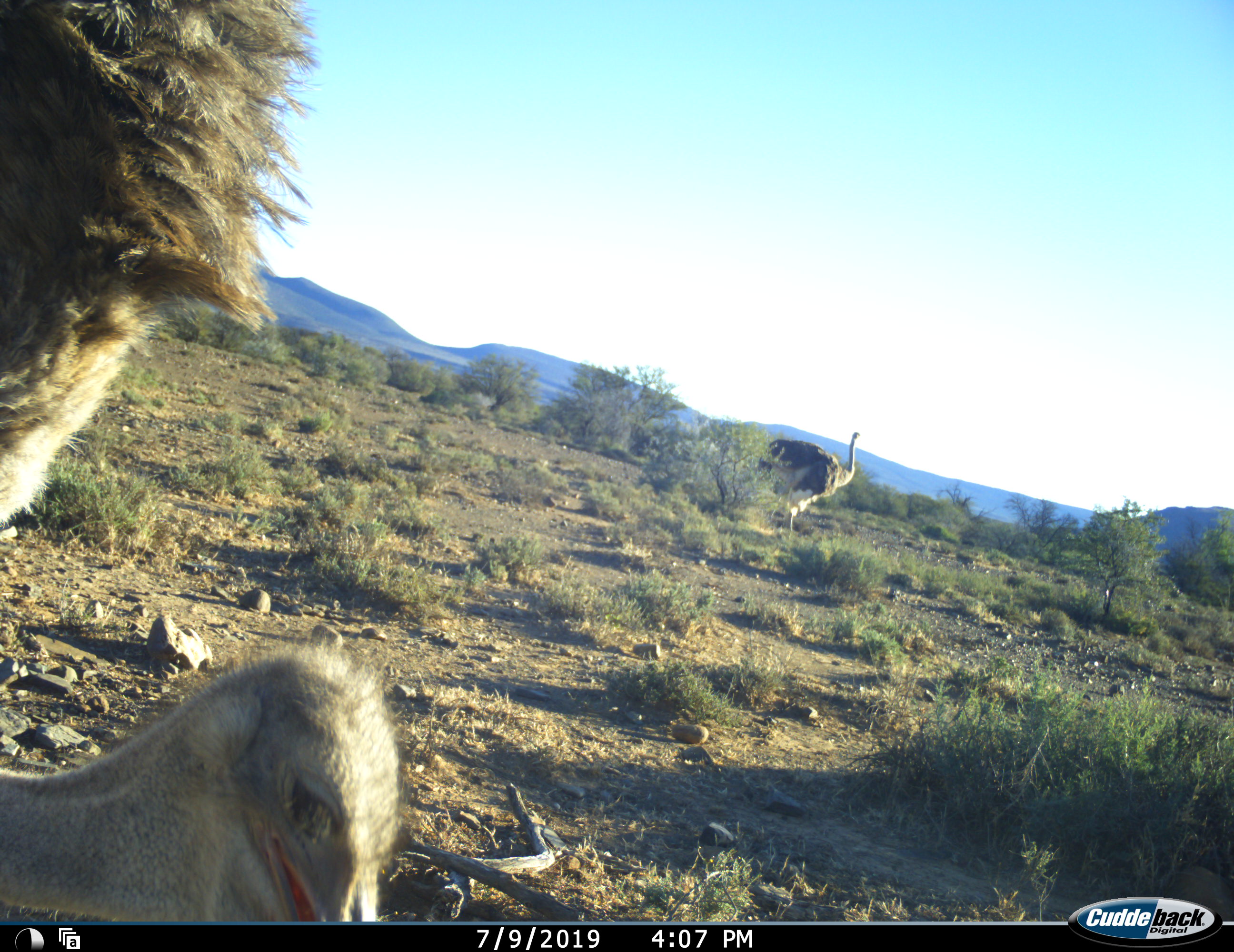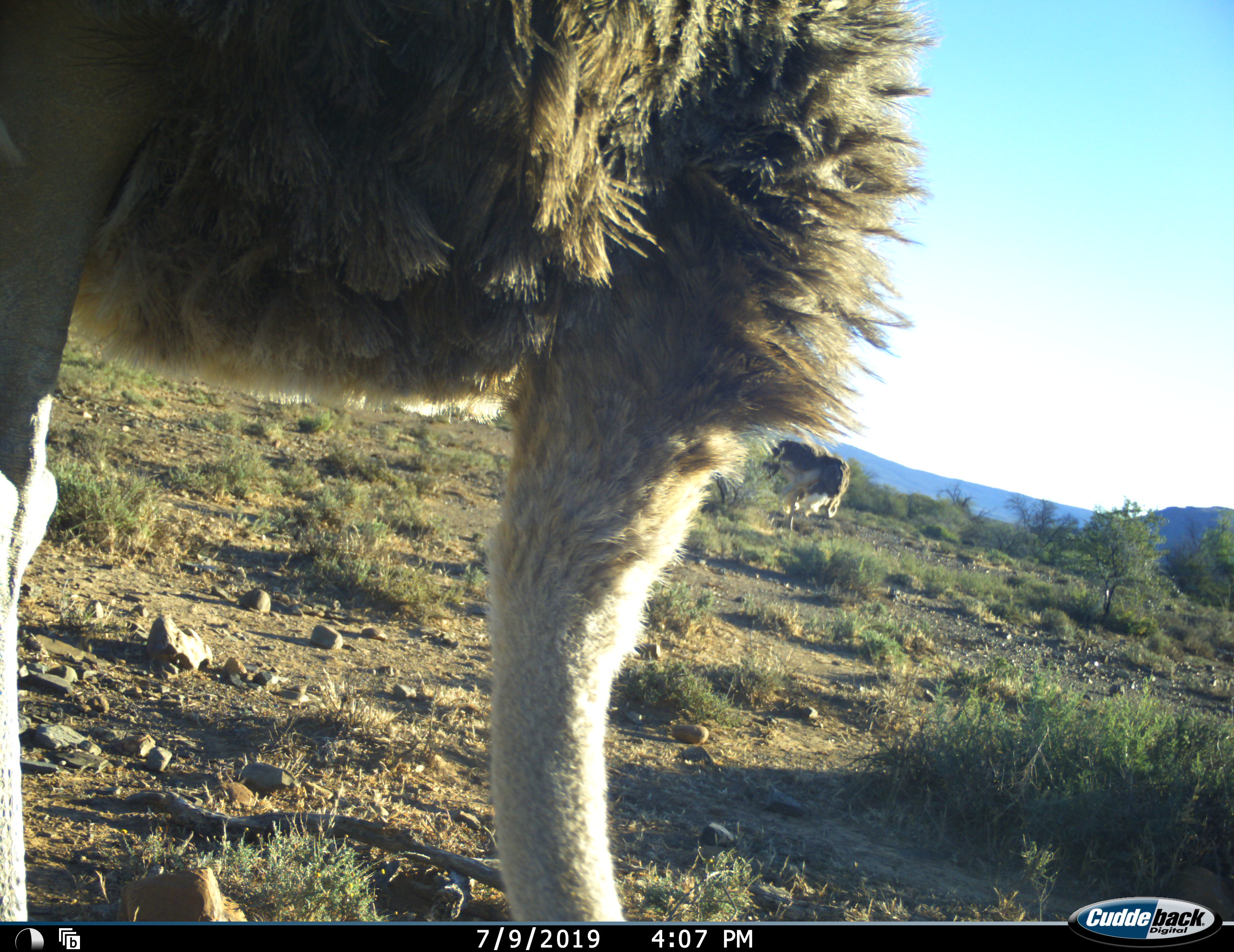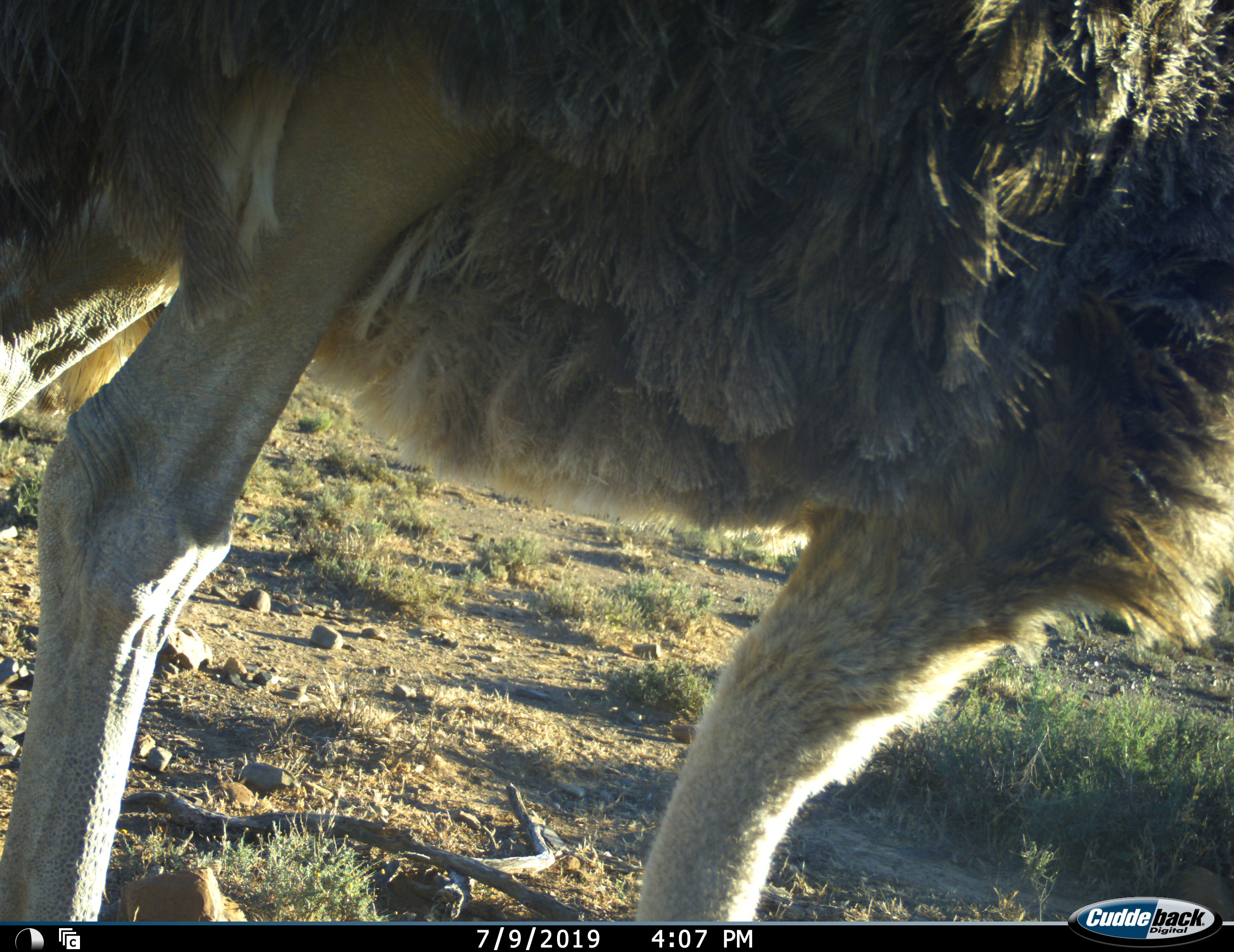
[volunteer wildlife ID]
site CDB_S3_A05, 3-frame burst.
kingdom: Animalia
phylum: Chordata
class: Aves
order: Struthioniformes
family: Struthionidae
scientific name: Struthionidae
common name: ostrich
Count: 2.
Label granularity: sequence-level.